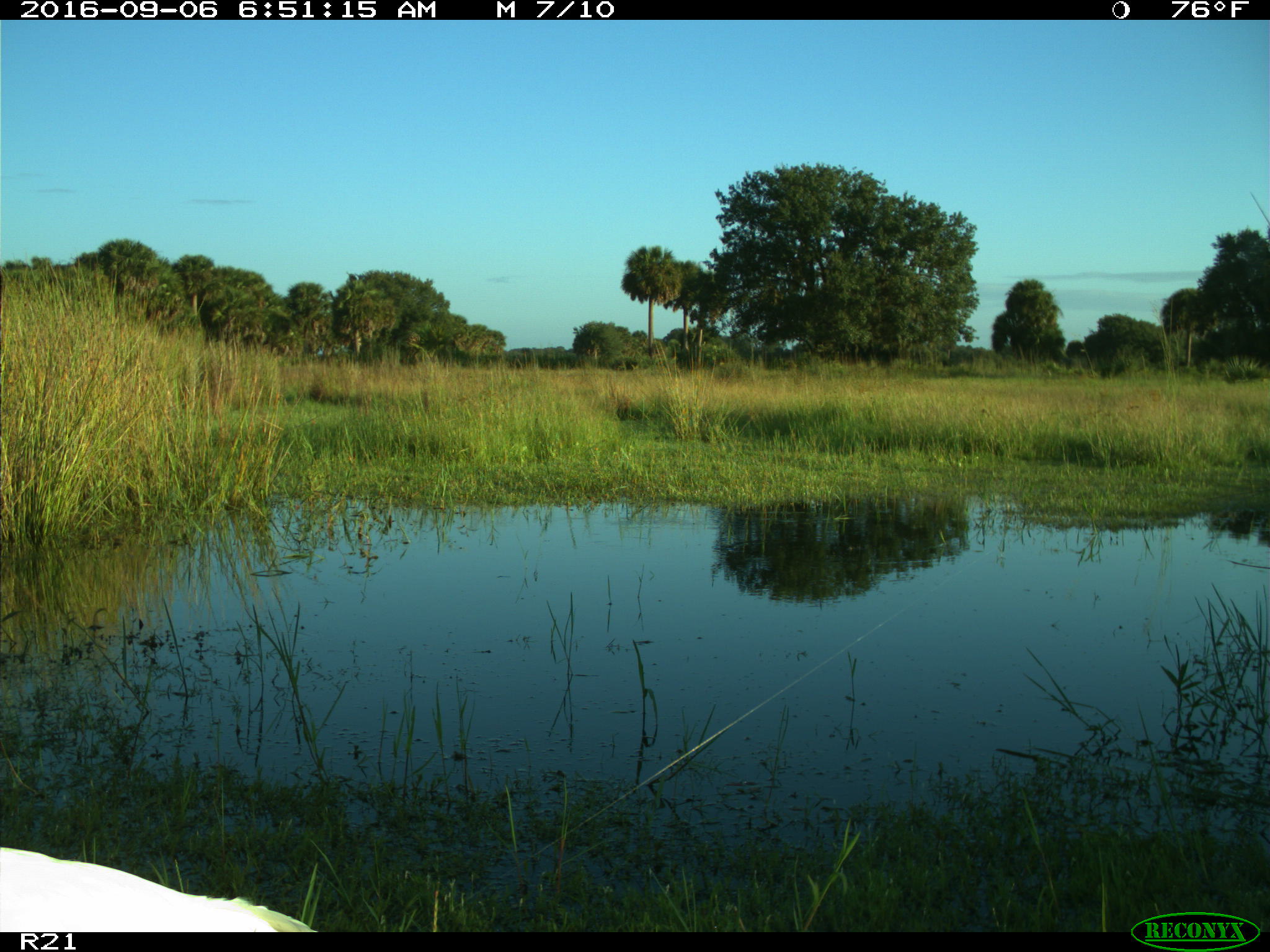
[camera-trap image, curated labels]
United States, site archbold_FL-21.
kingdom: Animalia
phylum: Chordata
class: Aves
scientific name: Aves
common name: birds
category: unidentified bird